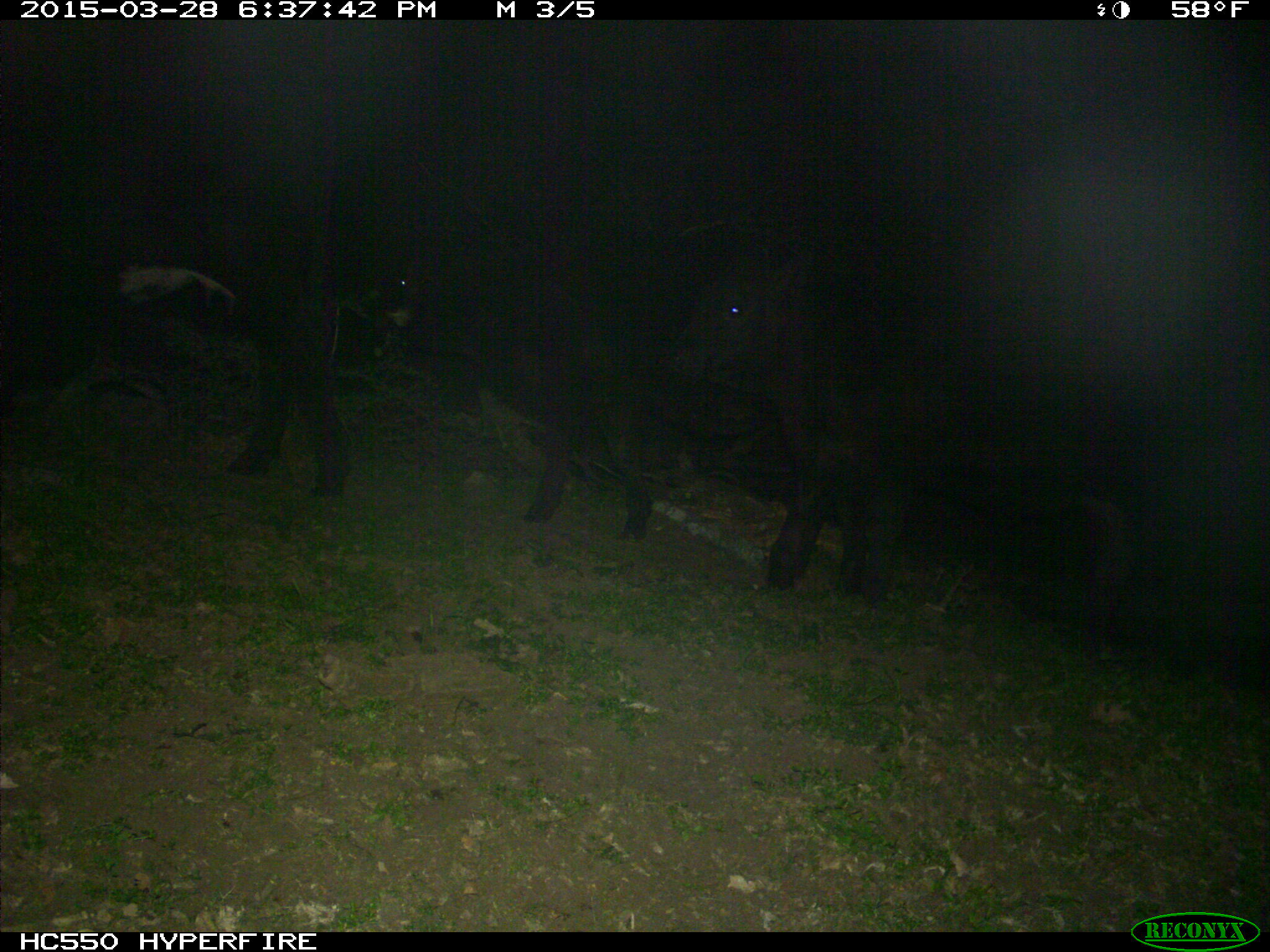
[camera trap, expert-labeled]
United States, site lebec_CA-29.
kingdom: Animalia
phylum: Chordata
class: Mammalia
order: Artiodactyla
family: Bovidae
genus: Bos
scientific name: Bos taurus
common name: domestic cow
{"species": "Bos taurus (domestic cow)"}